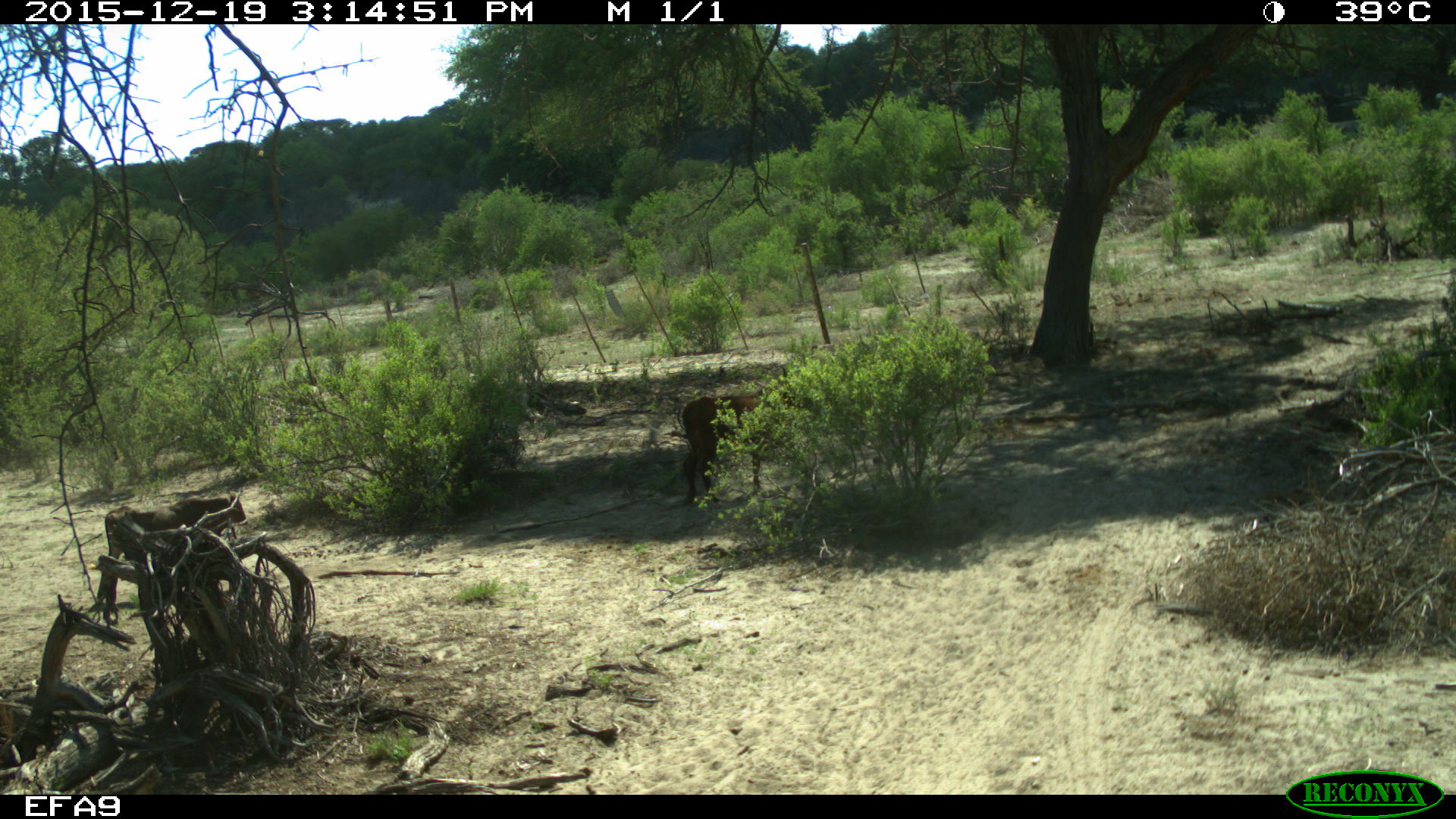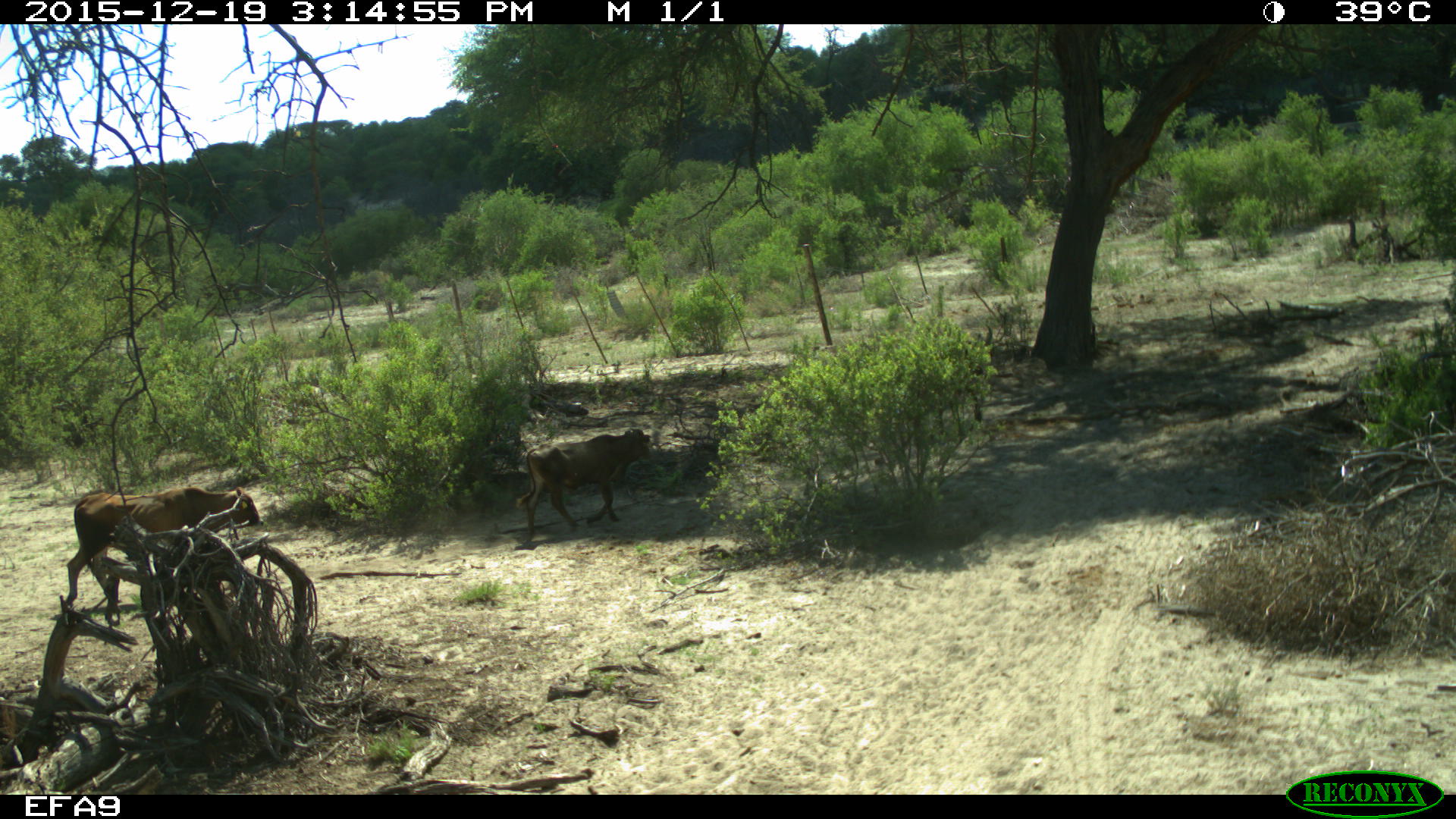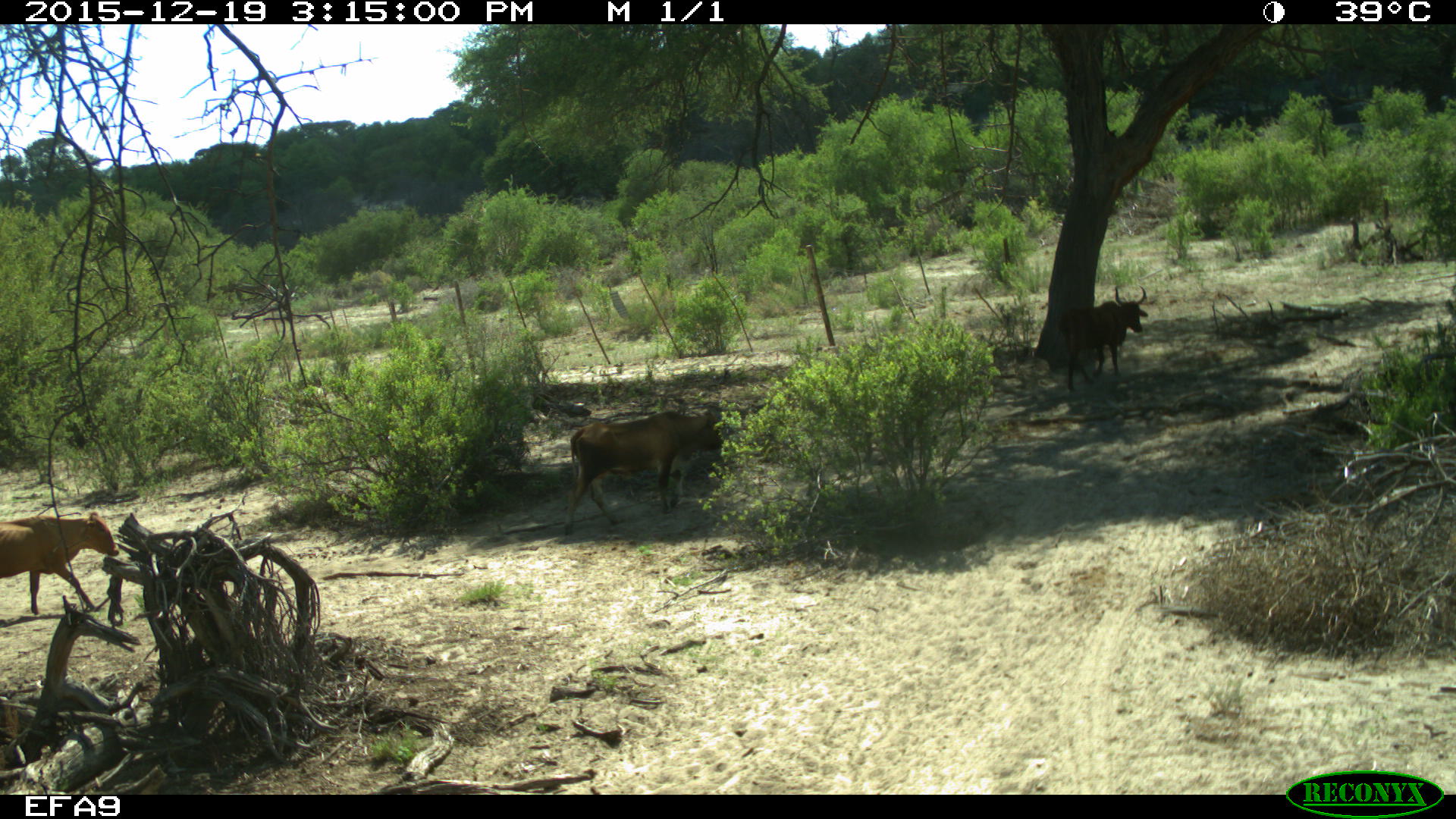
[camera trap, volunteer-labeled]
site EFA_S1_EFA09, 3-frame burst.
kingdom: Animalia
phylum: Chordata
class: Mammalia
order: Artiodactyla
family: Bovidae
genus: Bos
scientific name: Bos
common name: cattle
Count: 1.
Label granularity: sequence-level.